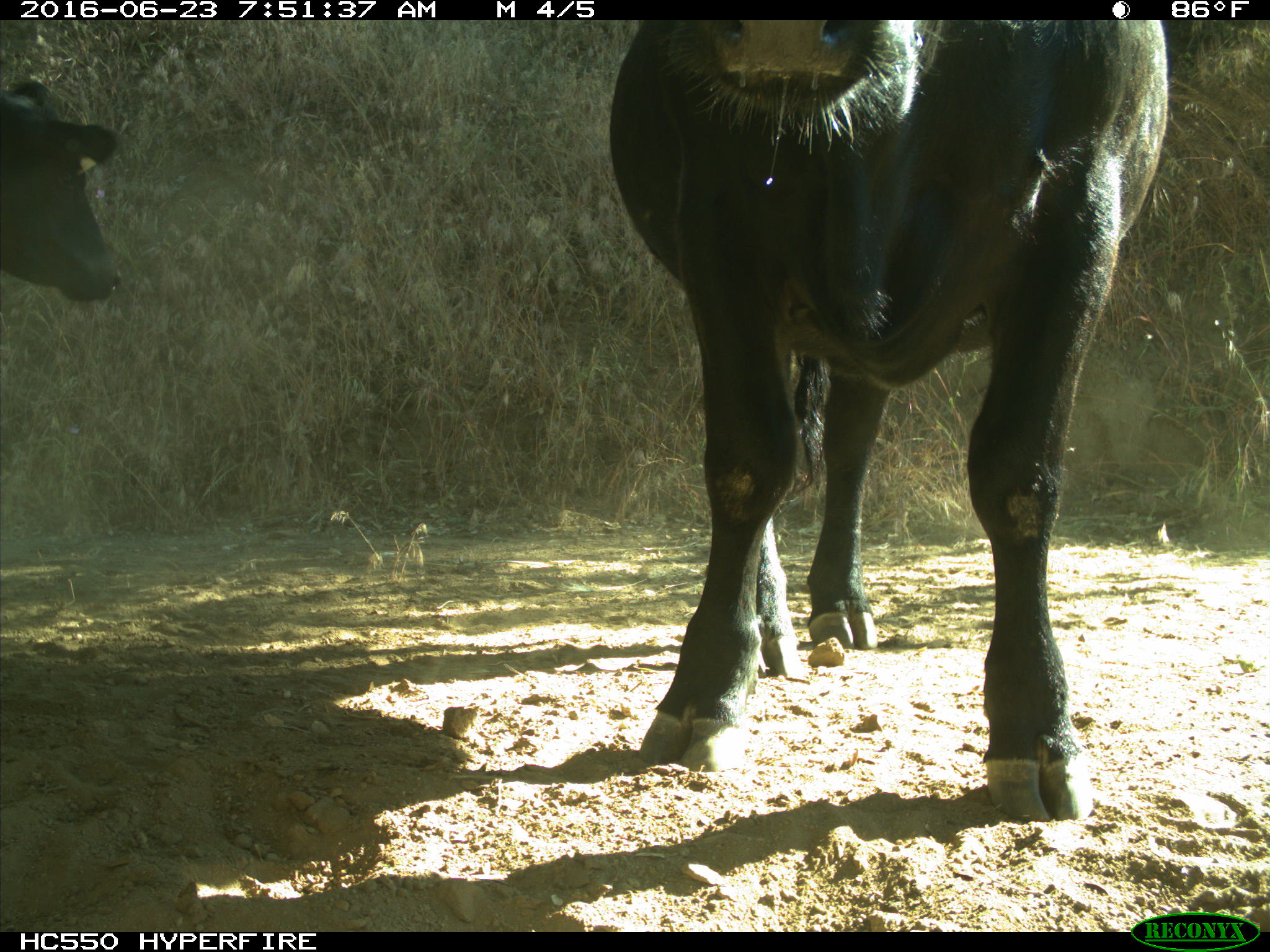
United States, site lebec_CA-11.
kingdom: Animalia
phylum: Chordata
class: Mammalia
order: Artiodactyla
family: Bovidae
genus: Bos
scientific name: Bos taurus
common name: domestic cow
Bos taurus (domestic cow).